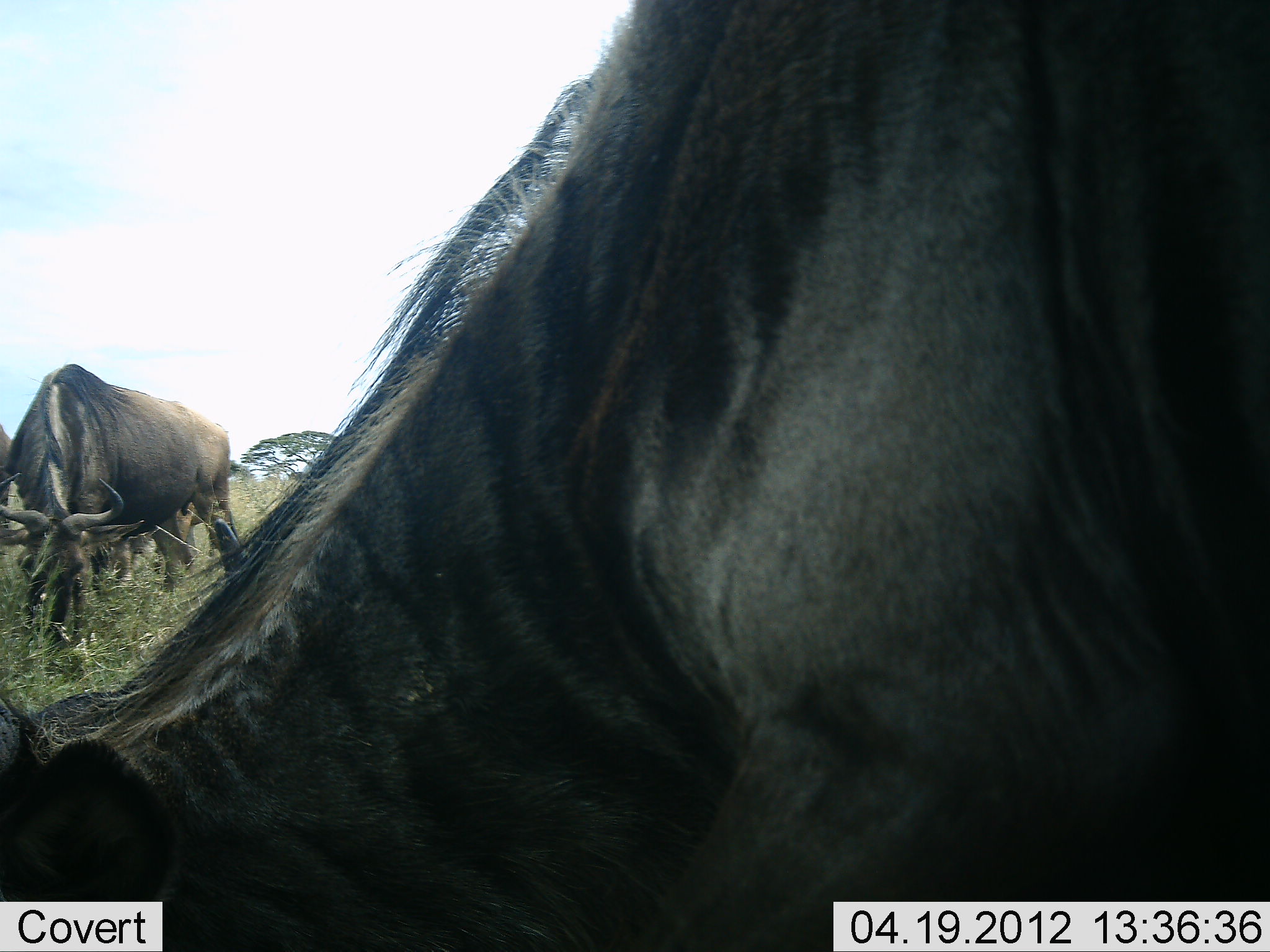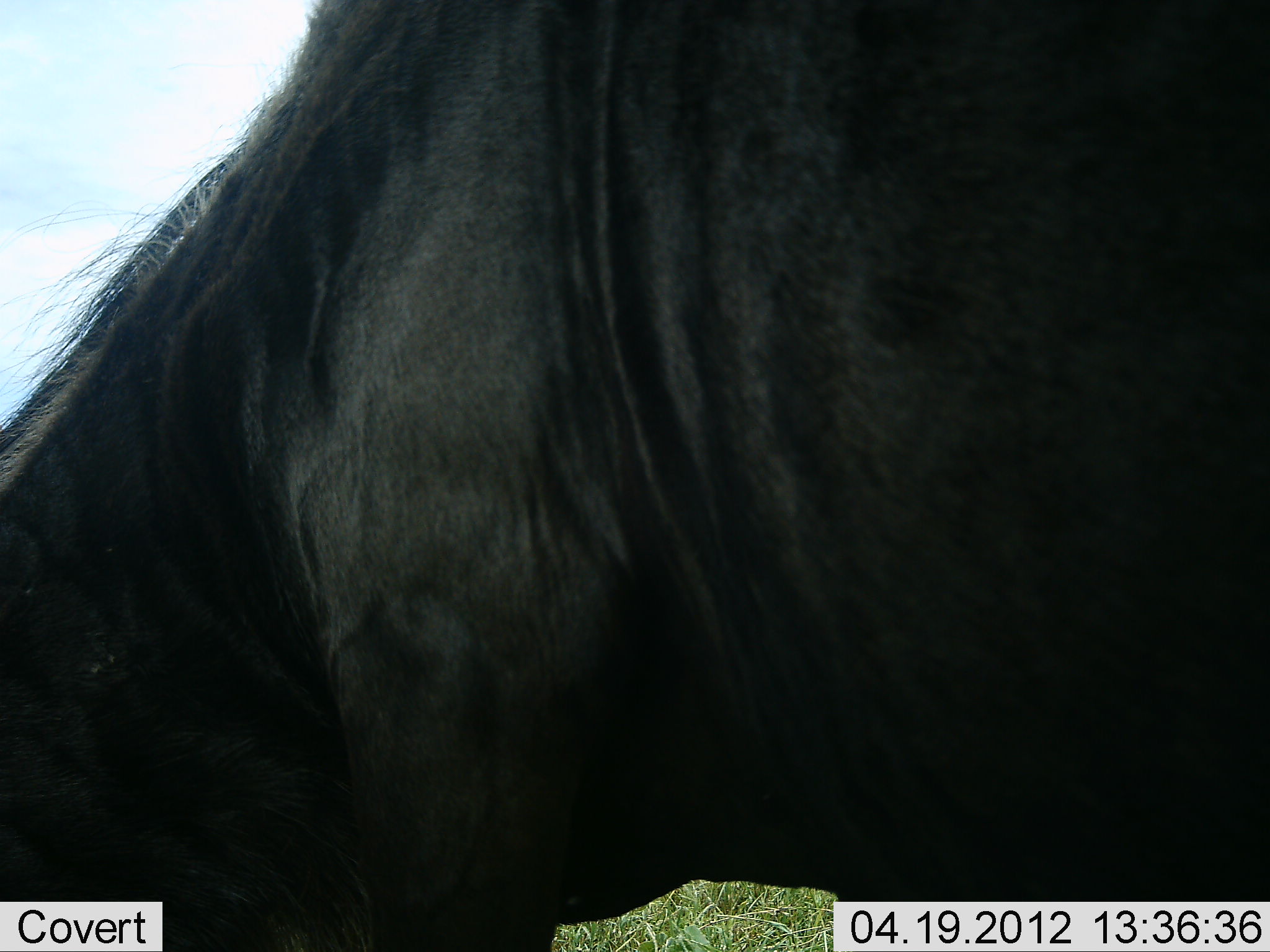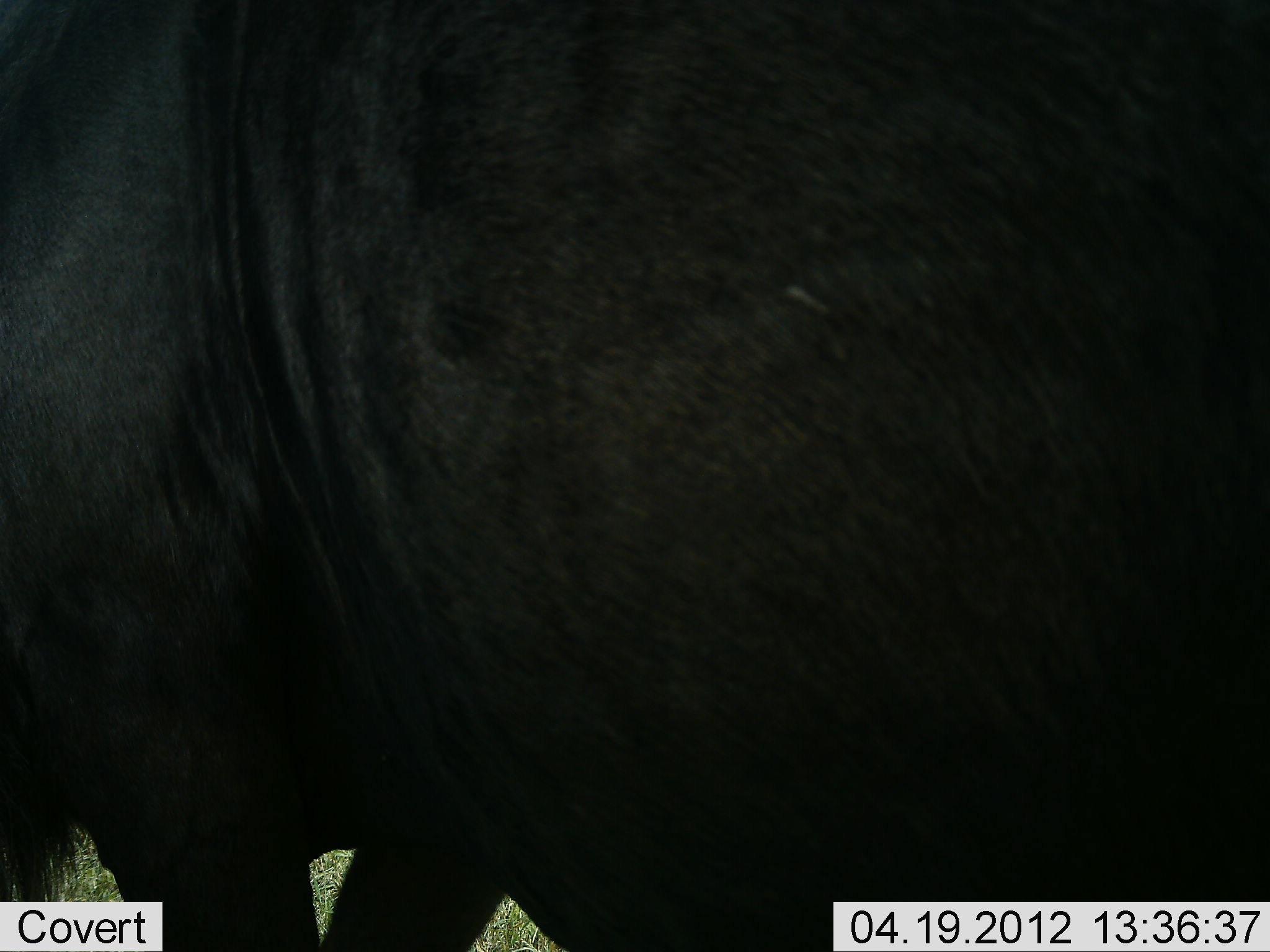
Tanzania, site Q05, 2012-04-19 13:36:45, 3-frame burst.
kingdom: Animalia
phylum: Chordata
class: Mammalia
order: Artiodactyla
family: Bovidae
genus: Connochaetes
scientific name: Connochaetes taurinus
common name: blue wildebeest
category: wildebeest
Wildebeest (blue wildebeest) (Connochaetes taurinus), count 2. Behavior (volunteer vote fractions): standing 47%, resting 0%, moving 29%, interacting 0%. Young present (vote fraction): 0%. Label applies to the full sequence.